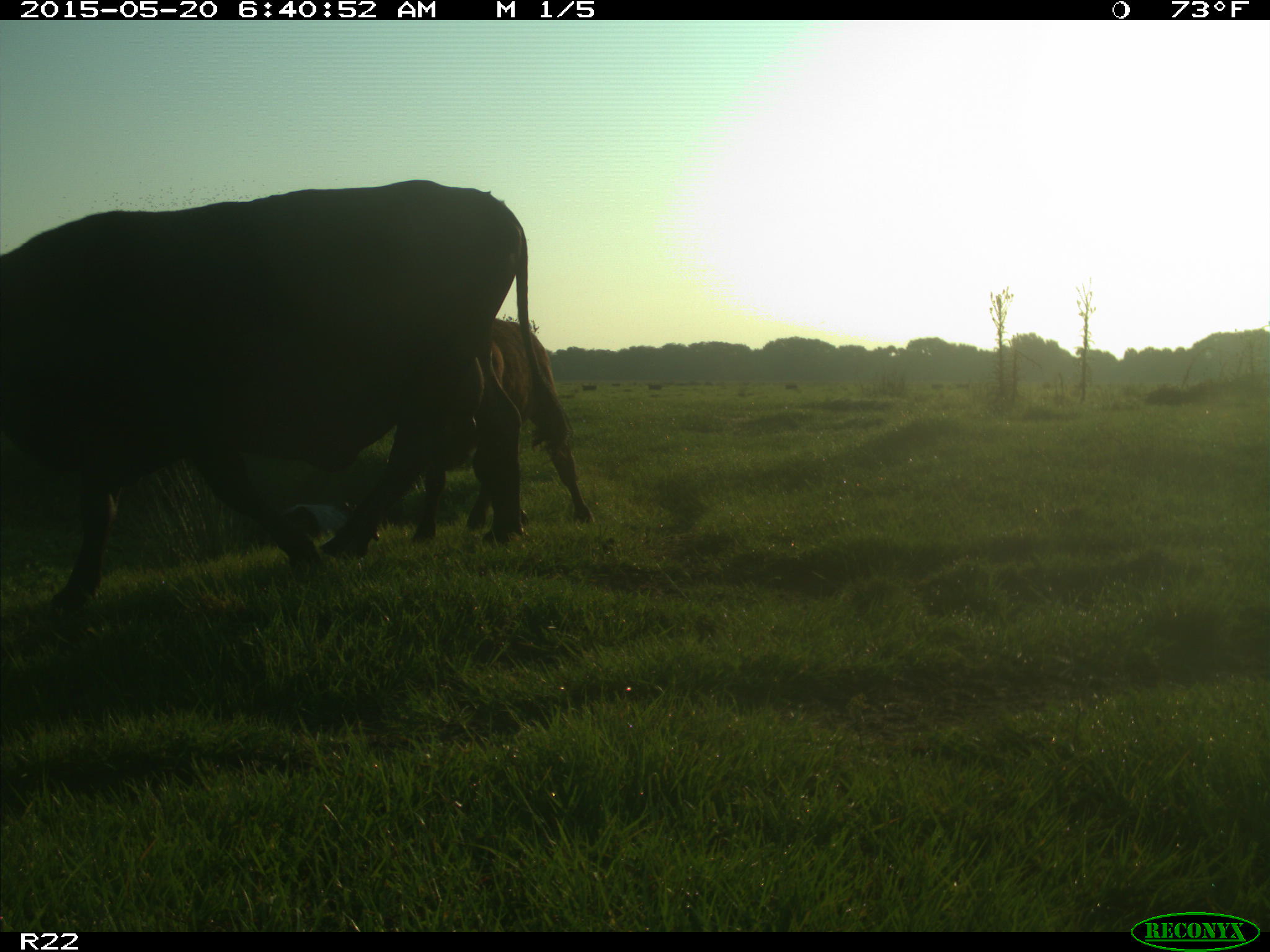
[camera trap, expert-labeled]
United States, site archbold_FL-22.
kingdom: Animalia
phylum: Chordata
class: Mammalia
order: Artiodactyla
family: Bovidae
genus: Bos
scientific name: Bos taurus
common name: domestic cow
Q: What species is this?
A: Bos taurus (domestic cow).